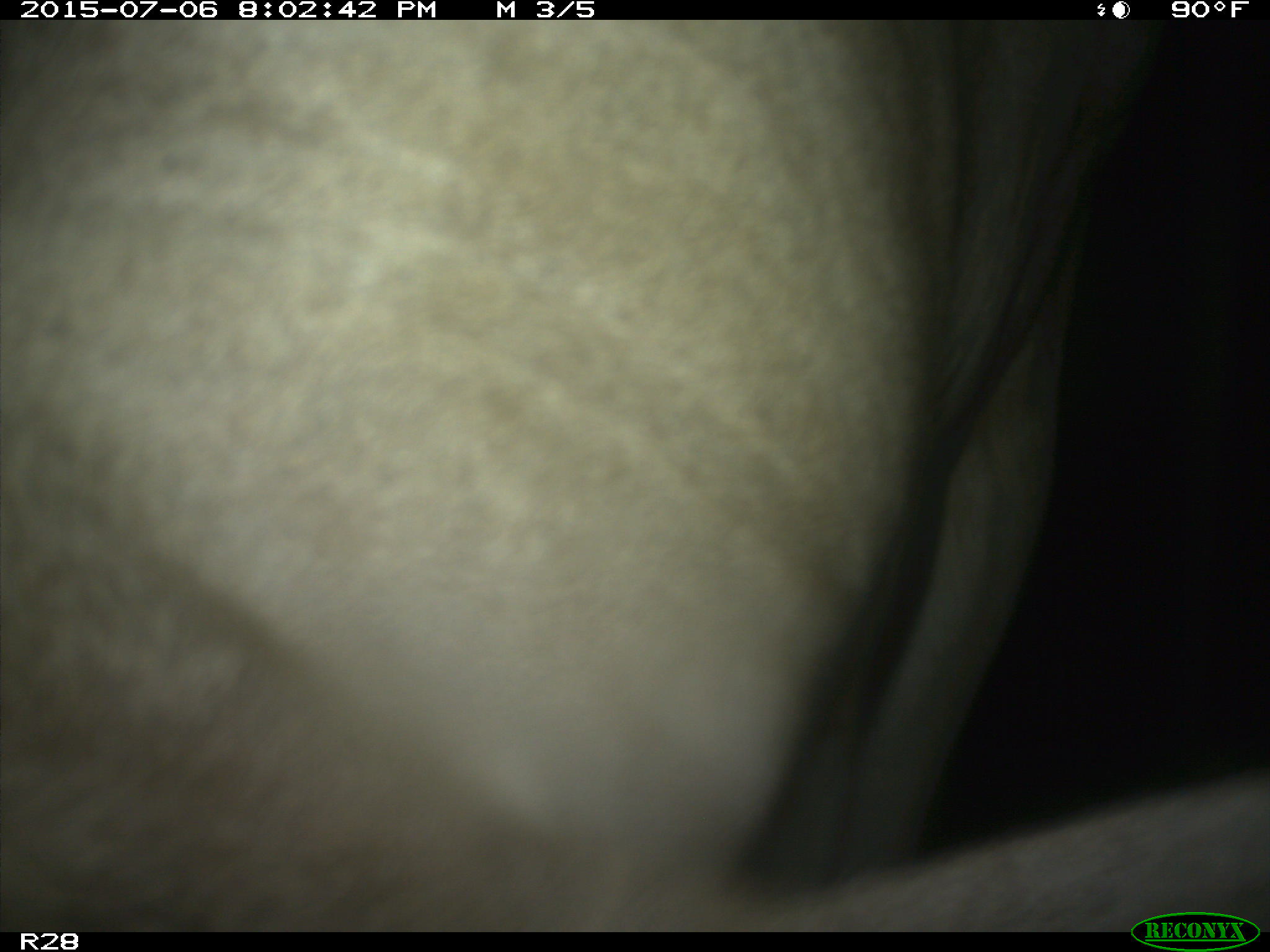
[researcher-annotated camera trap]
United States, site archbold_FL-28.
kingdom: Animalia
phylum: Chordata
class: Mammalia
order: Artiodactyla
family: Bovidae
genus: Bos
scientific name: Bos taurus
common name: domestic cow